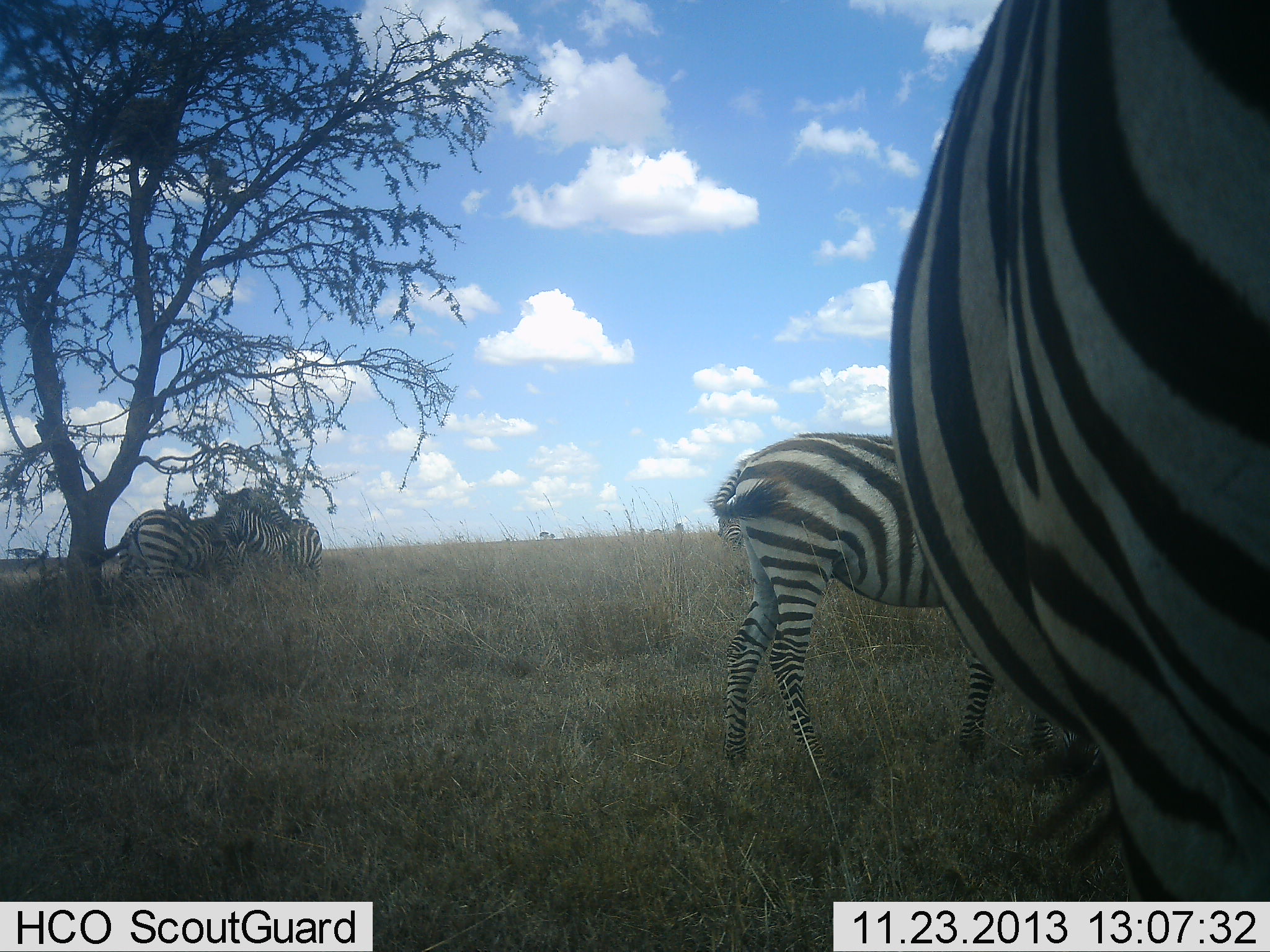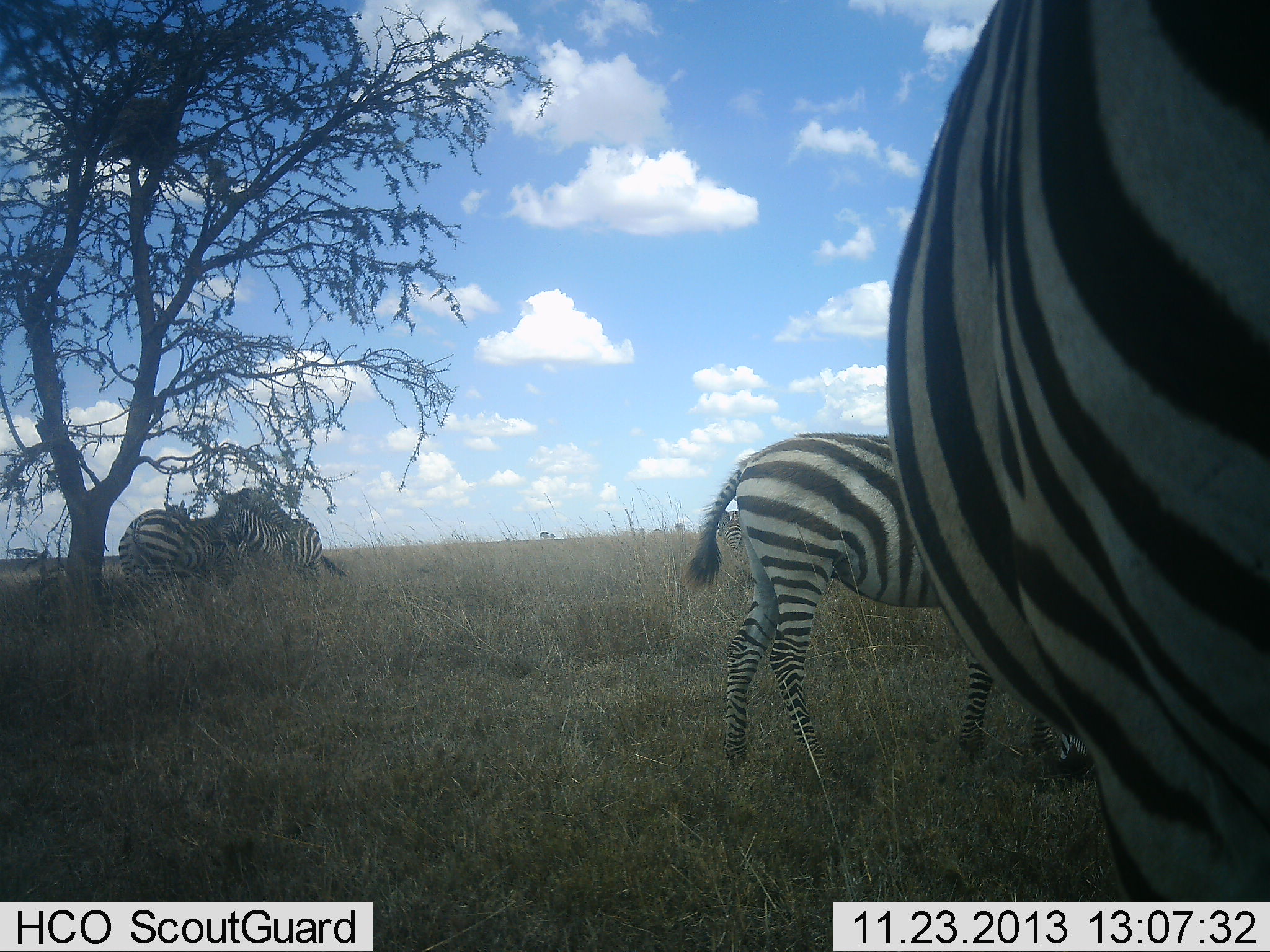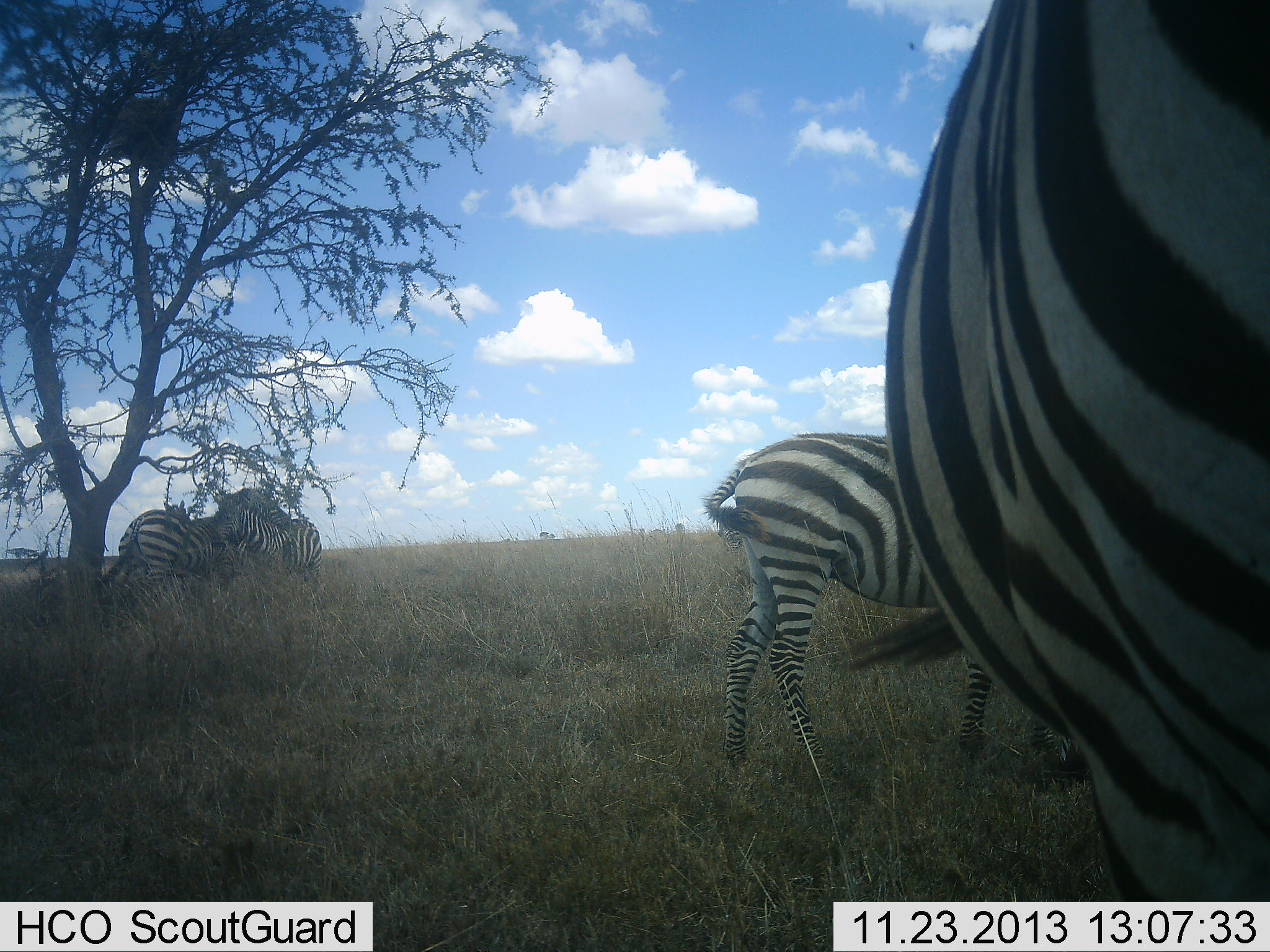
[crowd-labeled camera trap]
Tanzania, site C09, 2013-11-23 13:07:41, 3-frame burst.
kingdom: Animalia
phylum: Chordata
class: Mammalia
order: Perissodactyla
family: Equidae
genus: Equus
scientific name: Equus quagga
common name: plains zebra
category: zebra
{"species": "zebra (plains zebra) (Equus quagga)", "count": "4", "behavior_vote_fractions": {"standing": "80%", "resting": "0%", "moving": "0%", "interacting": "30%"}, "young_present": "10%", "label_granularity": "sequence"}